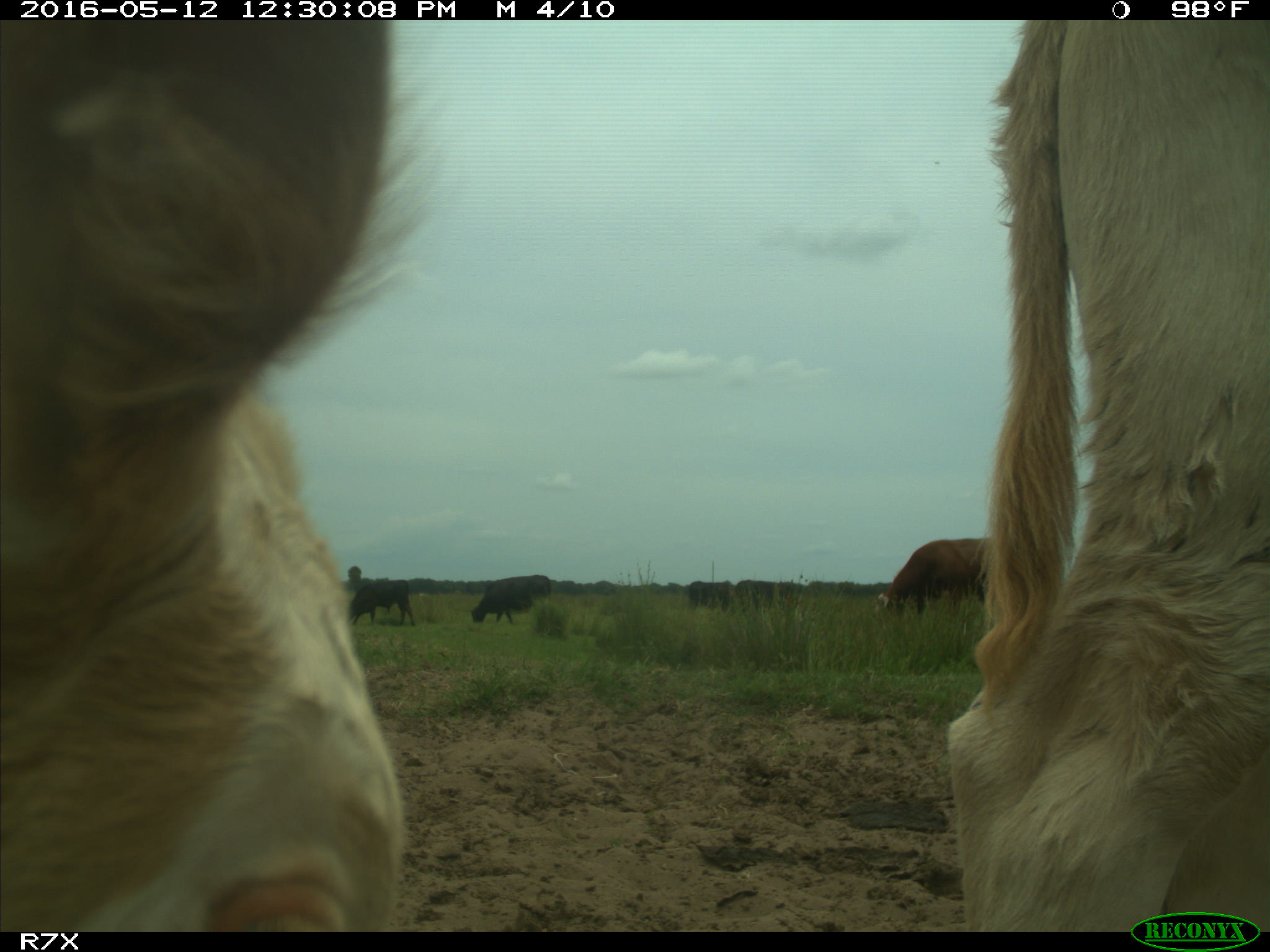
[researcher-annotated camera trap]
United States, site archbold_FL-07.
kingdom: Animalia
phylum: Chordata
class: Mammalia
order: Artiodactyla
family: Bovidae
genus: Bos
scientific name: Bos taurus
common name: domestic cow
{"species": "Bos taurus (domestic cow)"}